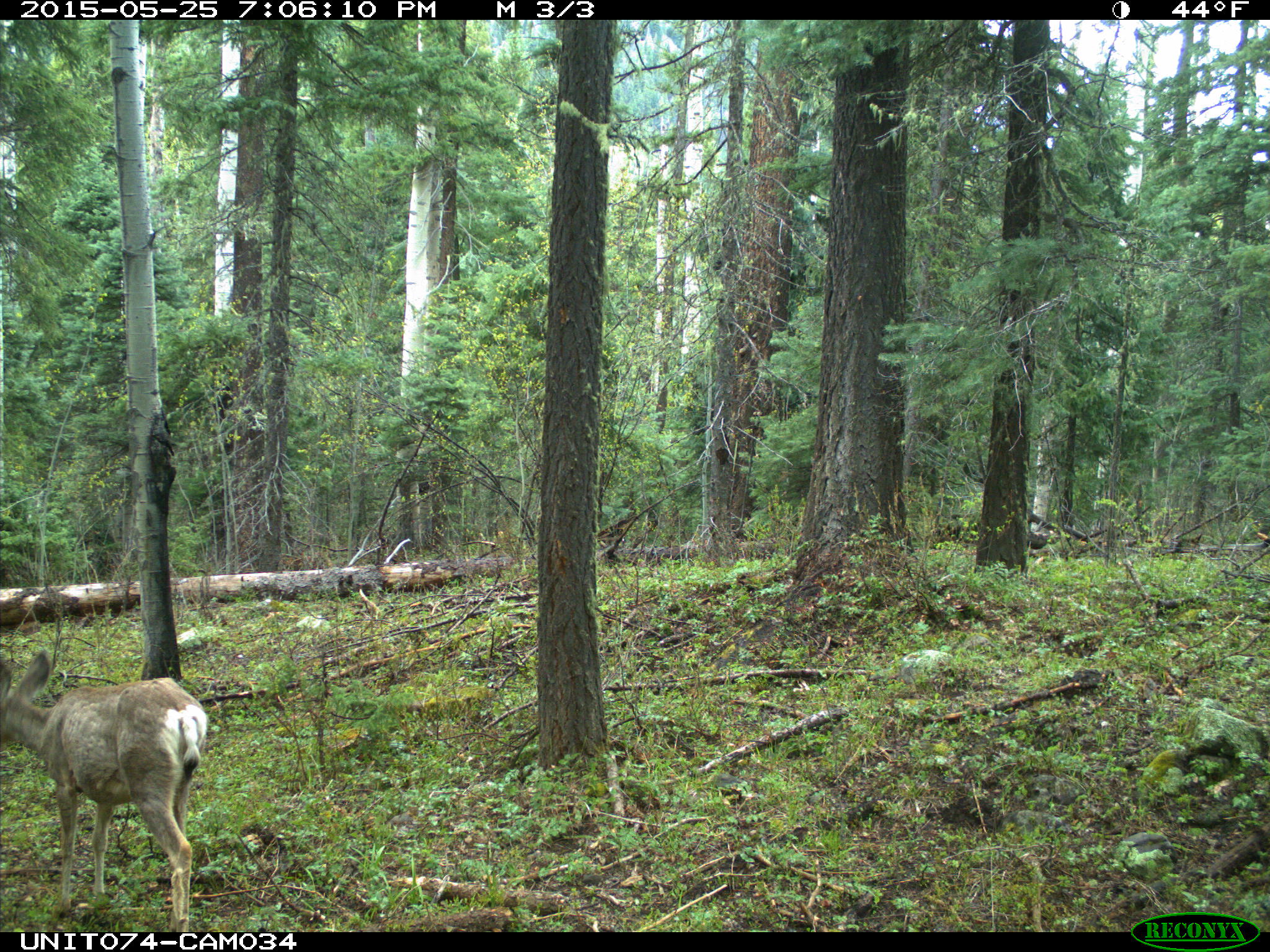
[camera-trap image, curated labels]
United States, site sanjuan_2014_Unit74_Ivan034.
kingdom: Animalia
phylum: Chordata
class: Mammalia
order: Artiodactyla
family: Cervidae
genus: Odocoileus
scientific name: Odocoileus hemionus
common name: mule deer